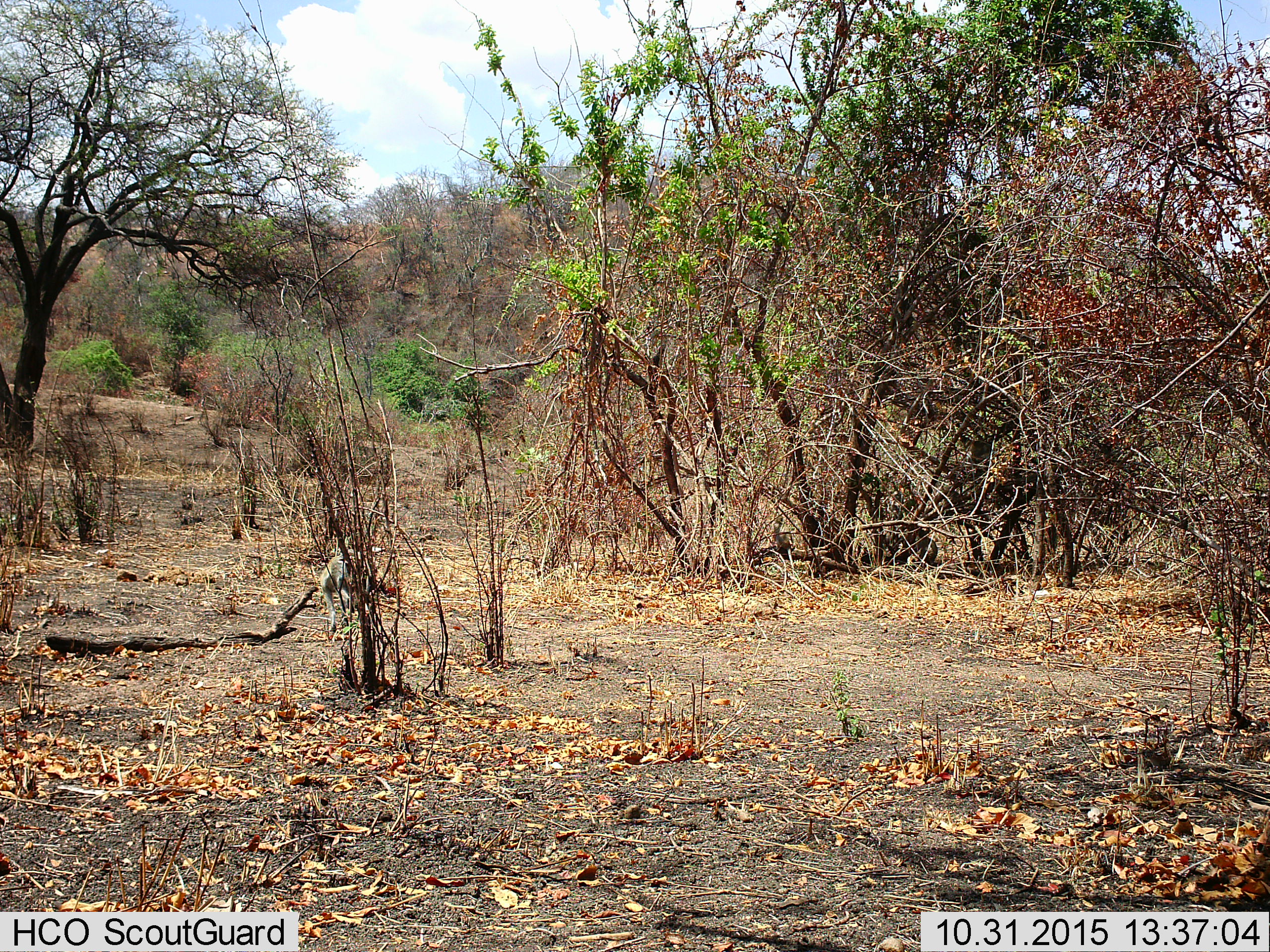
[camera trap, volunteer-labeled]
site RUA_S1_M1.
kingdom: Animalia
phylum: Chordata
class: Mammalia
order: Primates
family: Cercopithecidae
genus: Chlorocebus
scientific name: Chlorocebus pygerythrus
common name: vervet monkey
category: monkeyvervet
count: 1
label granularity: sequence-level